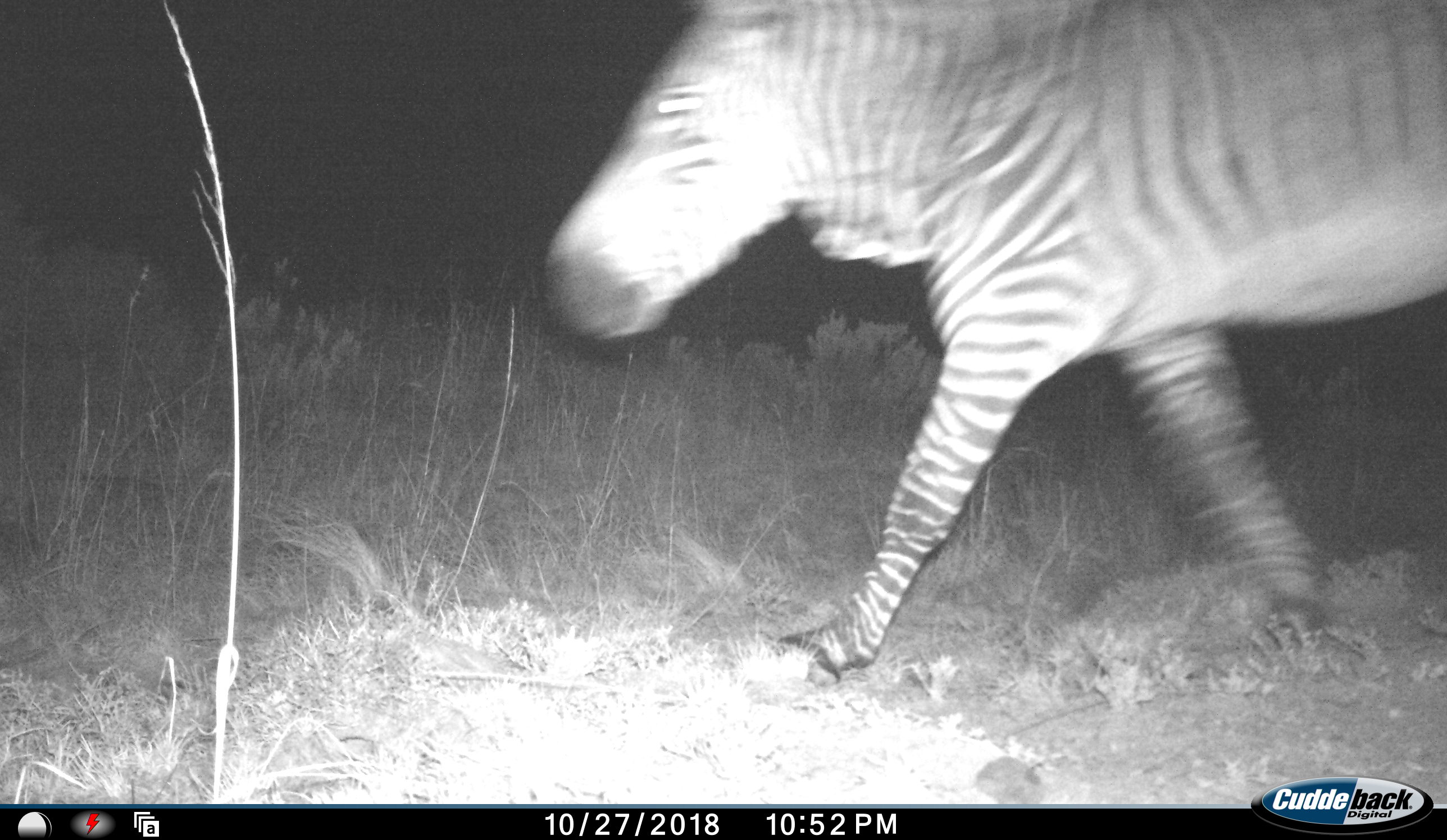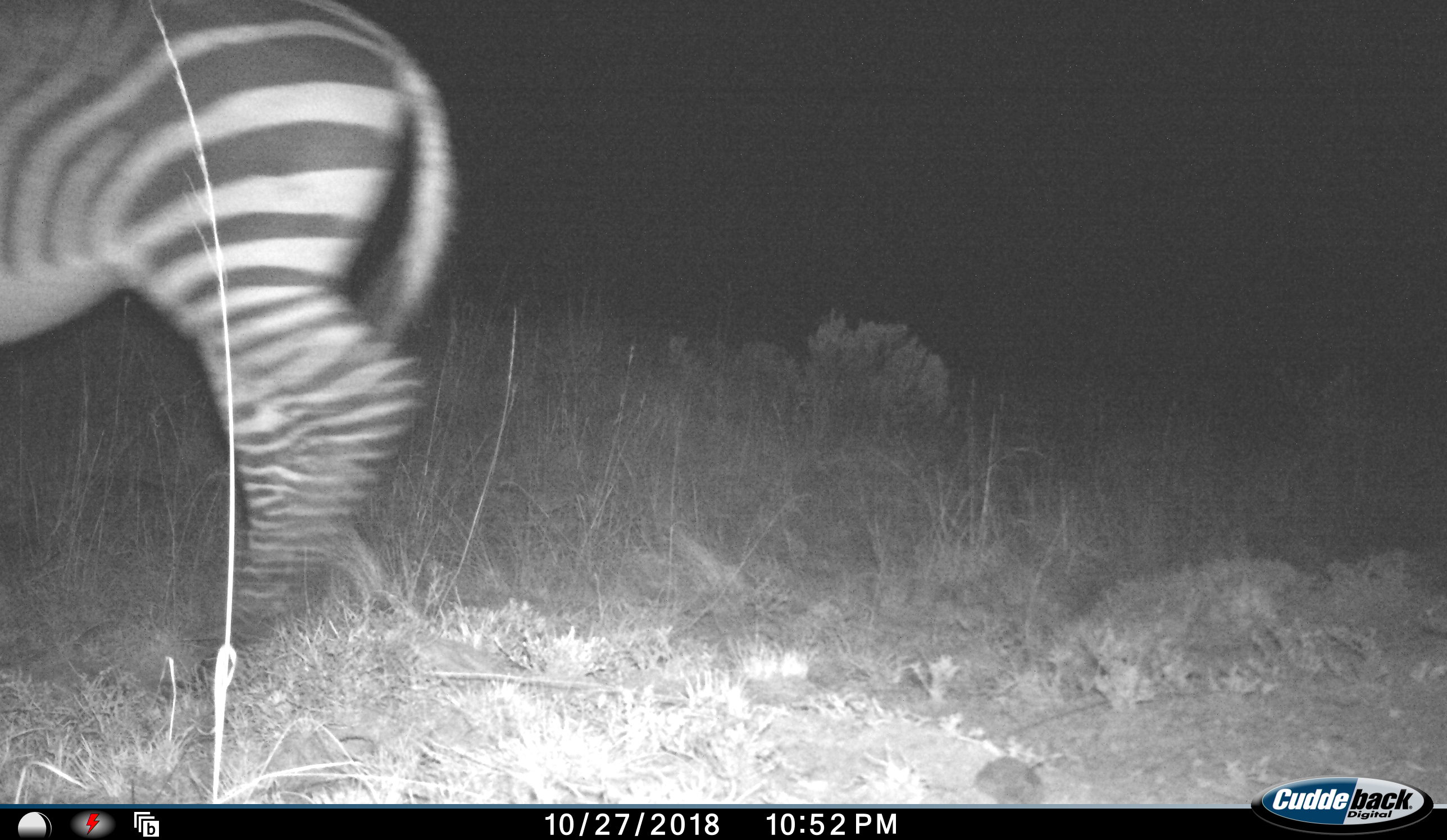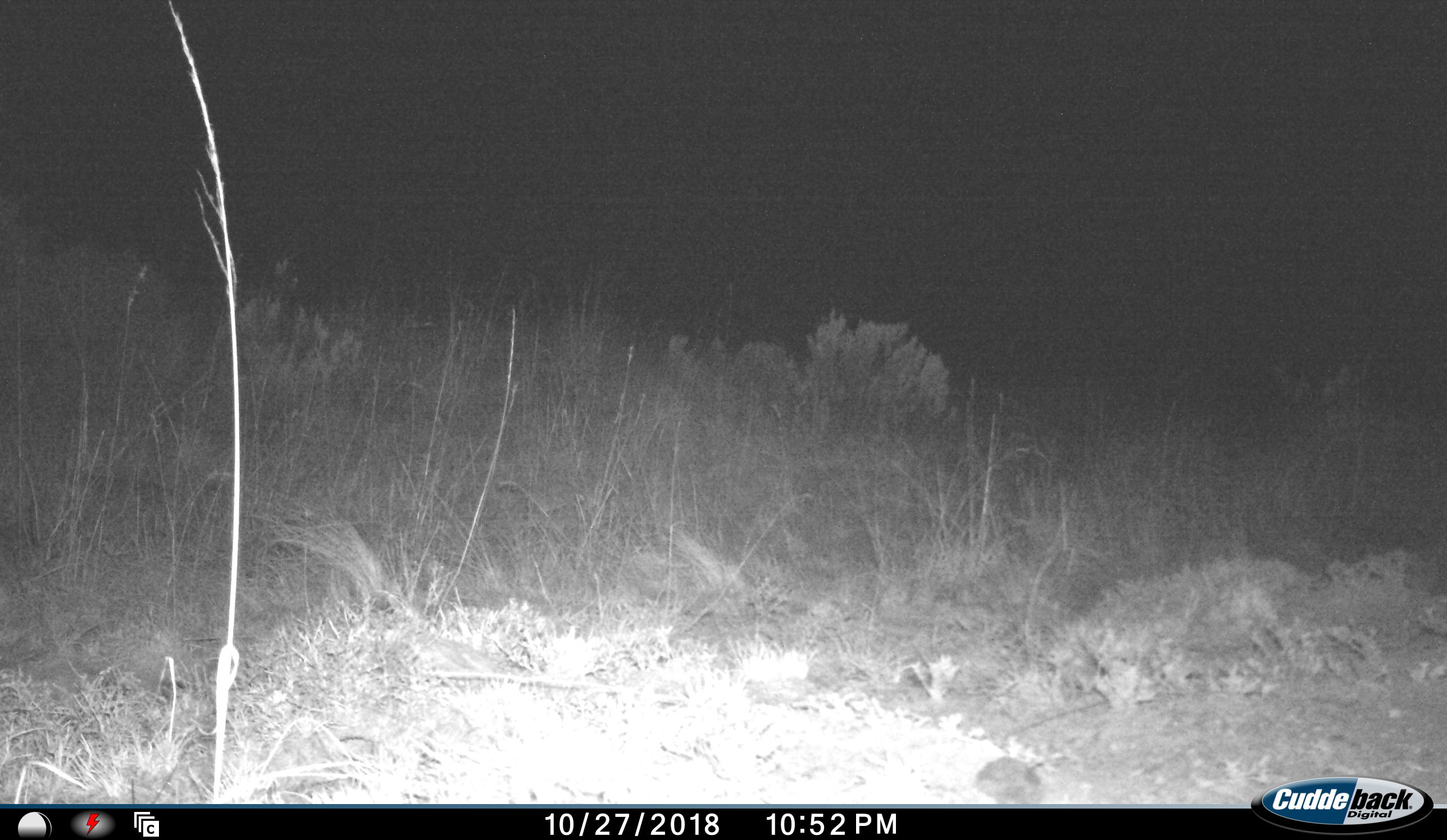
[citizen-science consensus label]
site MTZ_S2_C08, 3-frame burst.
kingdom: Animalia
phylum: Chordata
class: Mammalia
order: Perissodactyla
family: Equidae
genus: Equus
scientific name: Equus zebra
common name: mountain zebra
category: zebramountain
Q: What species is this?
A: Zebramountain (mountain zebra) (Equus zebra).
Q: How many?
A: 1.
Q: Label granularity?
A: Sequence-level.